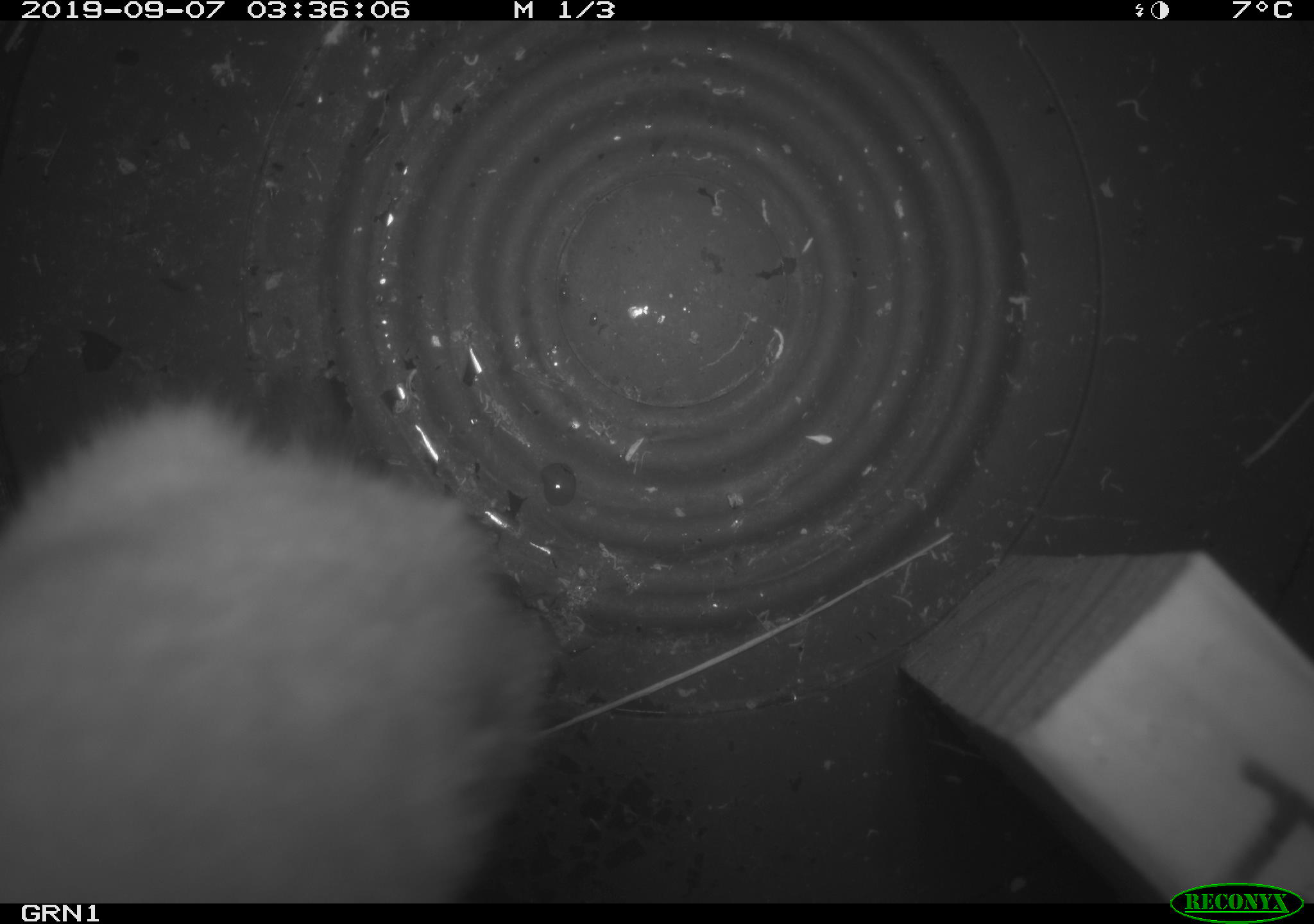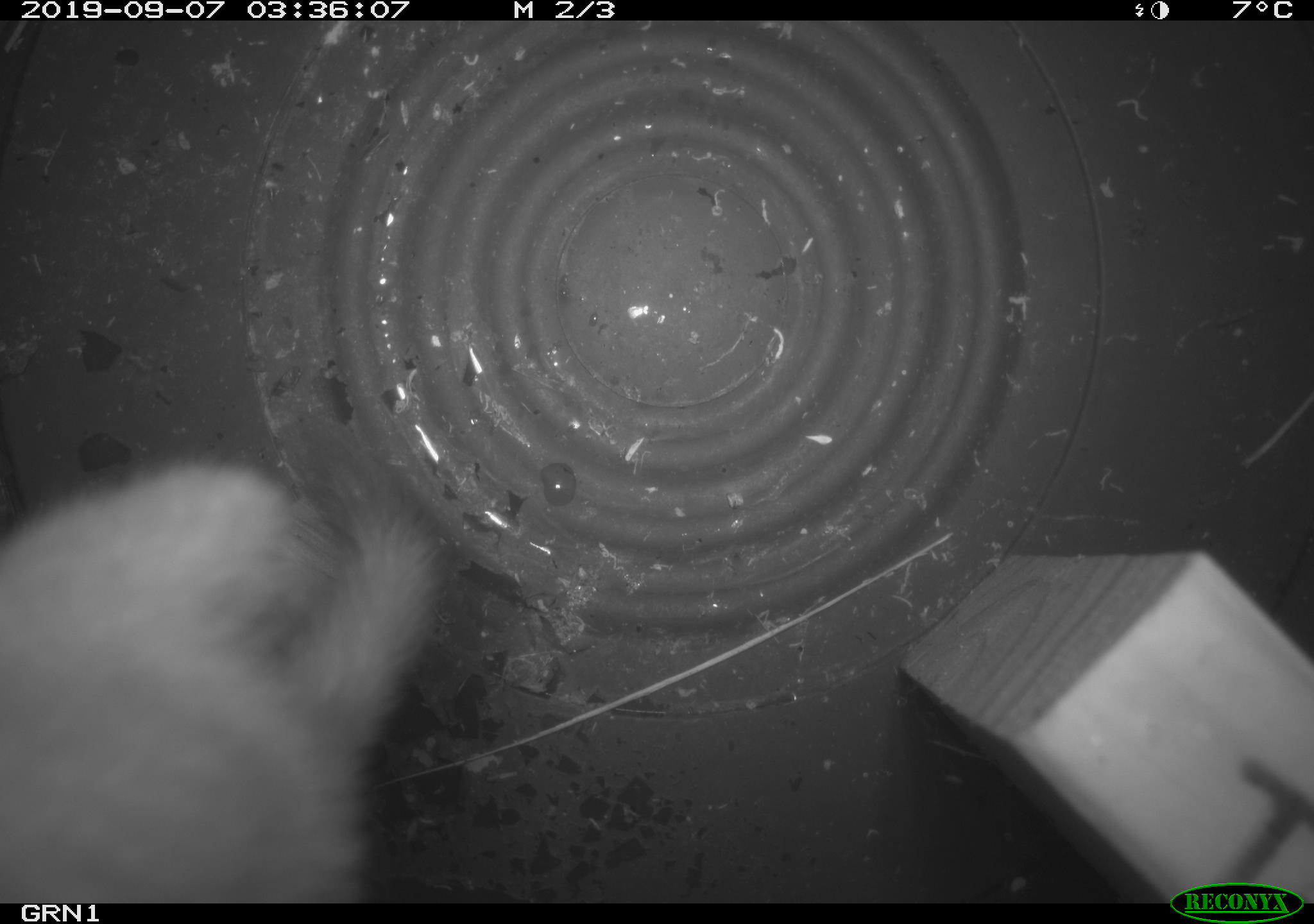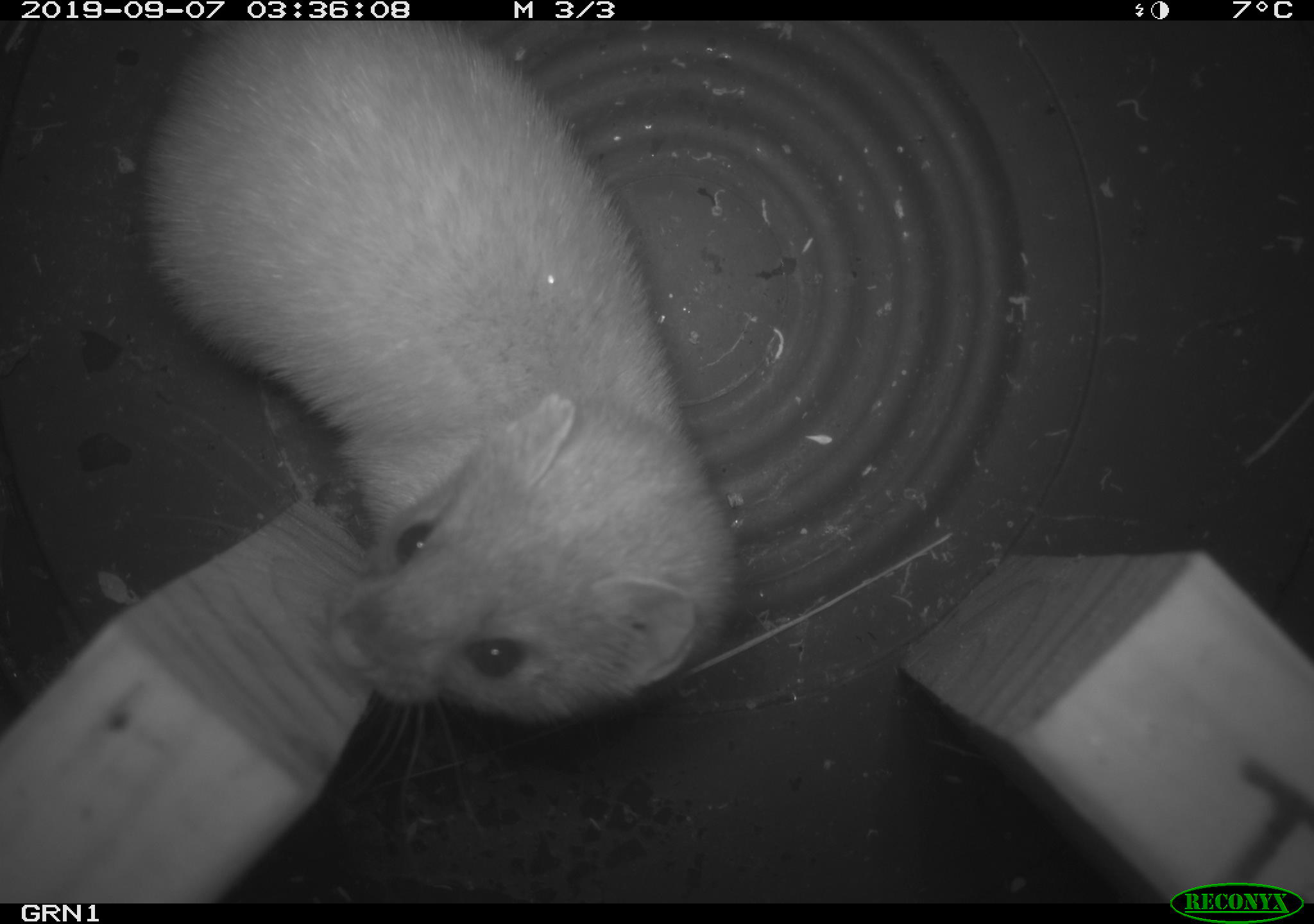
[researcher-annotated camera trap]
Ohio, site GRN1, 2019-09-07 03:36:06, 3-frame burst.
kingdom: Animalia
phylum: Chordata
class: Mammalia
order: Carnivora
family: Mustelidae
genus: Neogale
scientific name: Neogale frenata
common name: long-tailed weasel